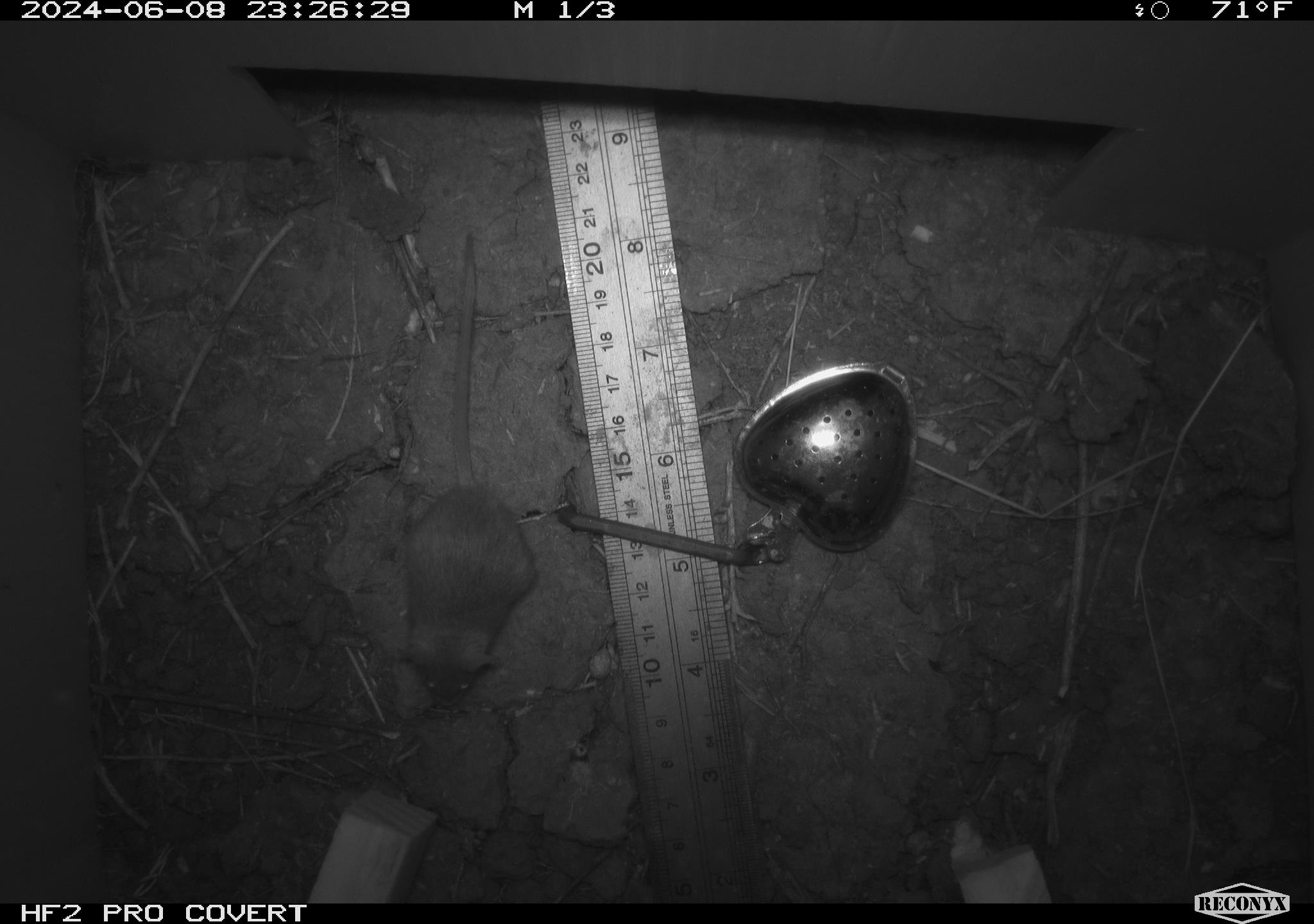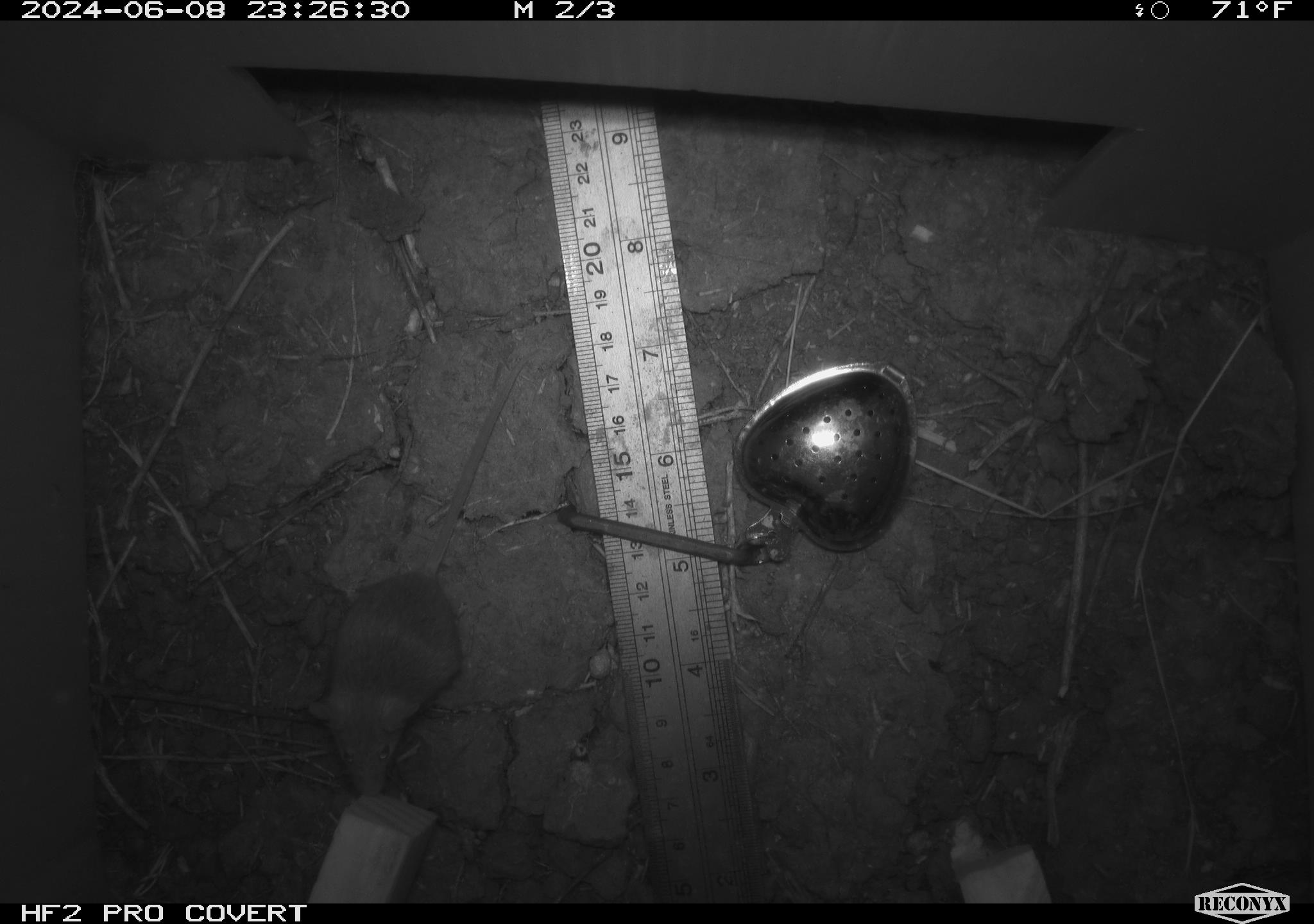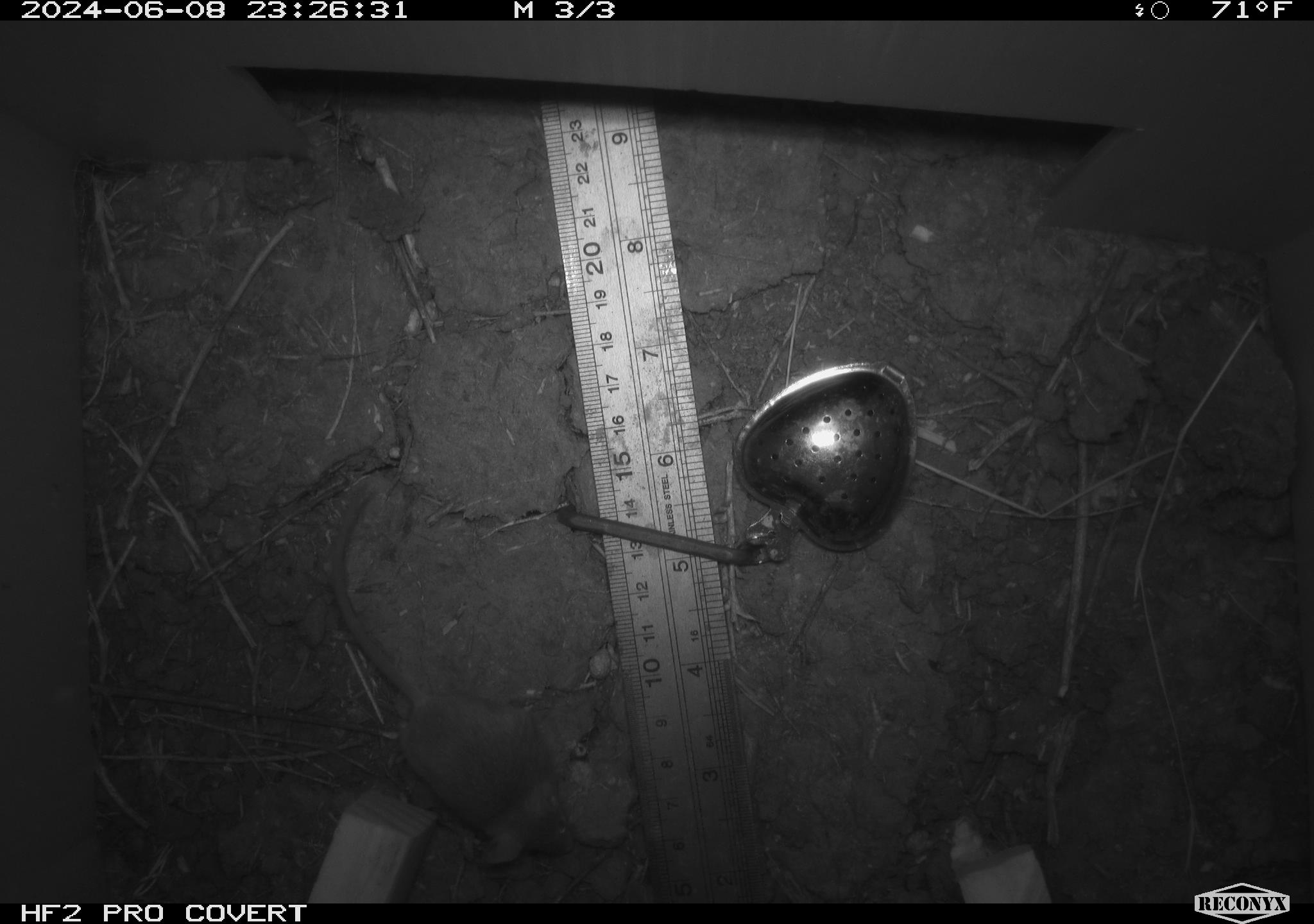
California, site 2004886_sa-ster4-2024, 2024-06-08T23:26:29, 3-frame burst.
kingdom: Animalia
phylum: Chordata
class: Mammalia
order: Rodentia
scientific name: Rodentia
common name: mouse species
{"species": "mouse species (Rodentia)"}